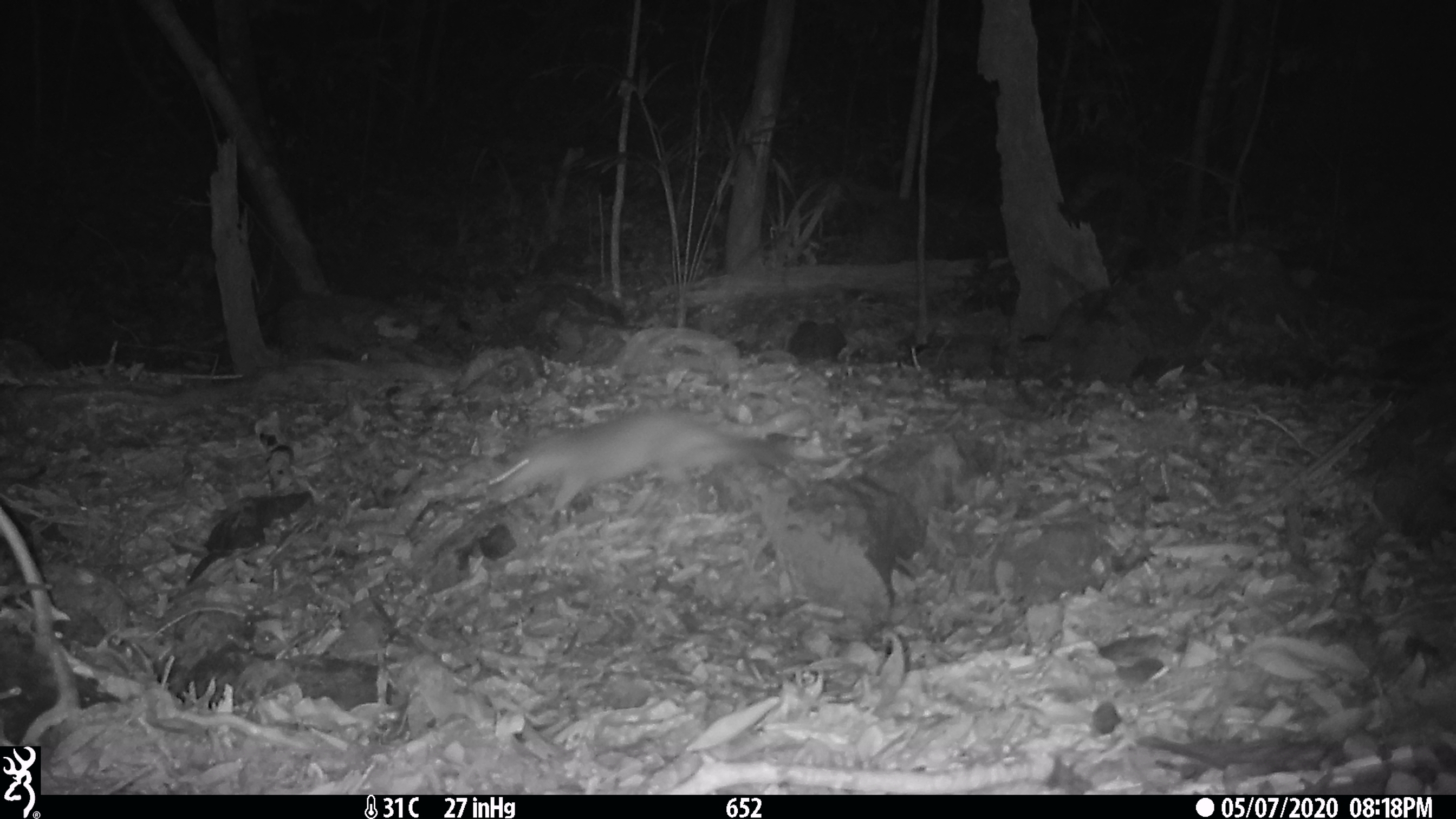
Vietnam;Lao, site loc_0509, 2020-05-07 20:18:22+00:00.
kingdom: Animalia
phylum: Chordata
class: Mammalia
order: Carnivora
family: Mustelidae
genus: Melogale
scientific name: Melogale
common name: ferret badger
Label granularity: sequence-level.